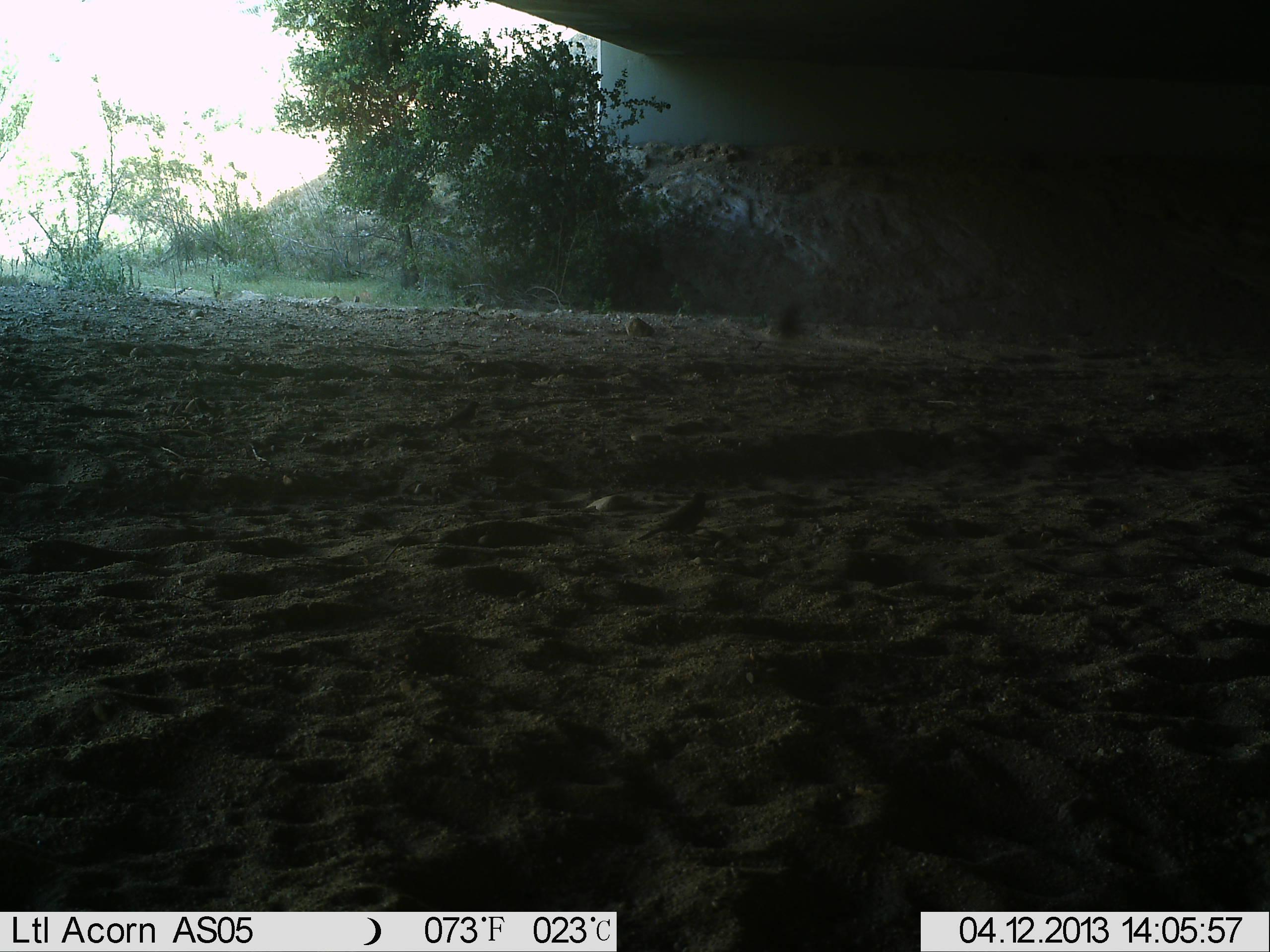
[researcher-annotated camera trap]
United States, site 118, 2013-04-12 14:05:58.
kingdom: Animalia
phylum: Chordata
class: Aves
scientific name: Aves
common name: bird